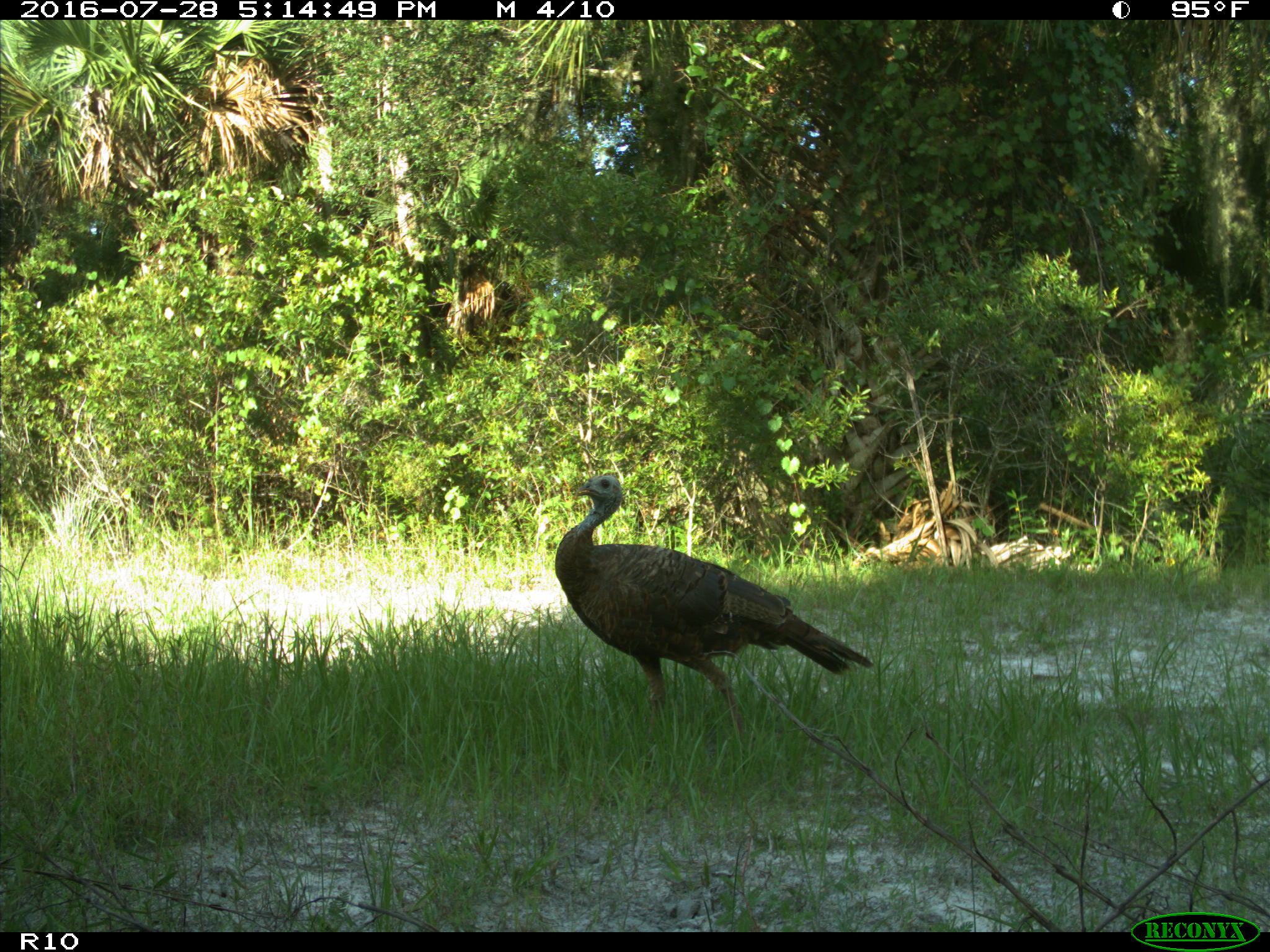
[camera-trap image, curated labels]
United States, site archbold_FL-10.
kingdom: Animalia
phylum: Chordata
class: Aves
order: Galliformes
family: Phasianidae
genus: Meleagris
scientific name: Meleagris gallopavo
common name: wild turkey